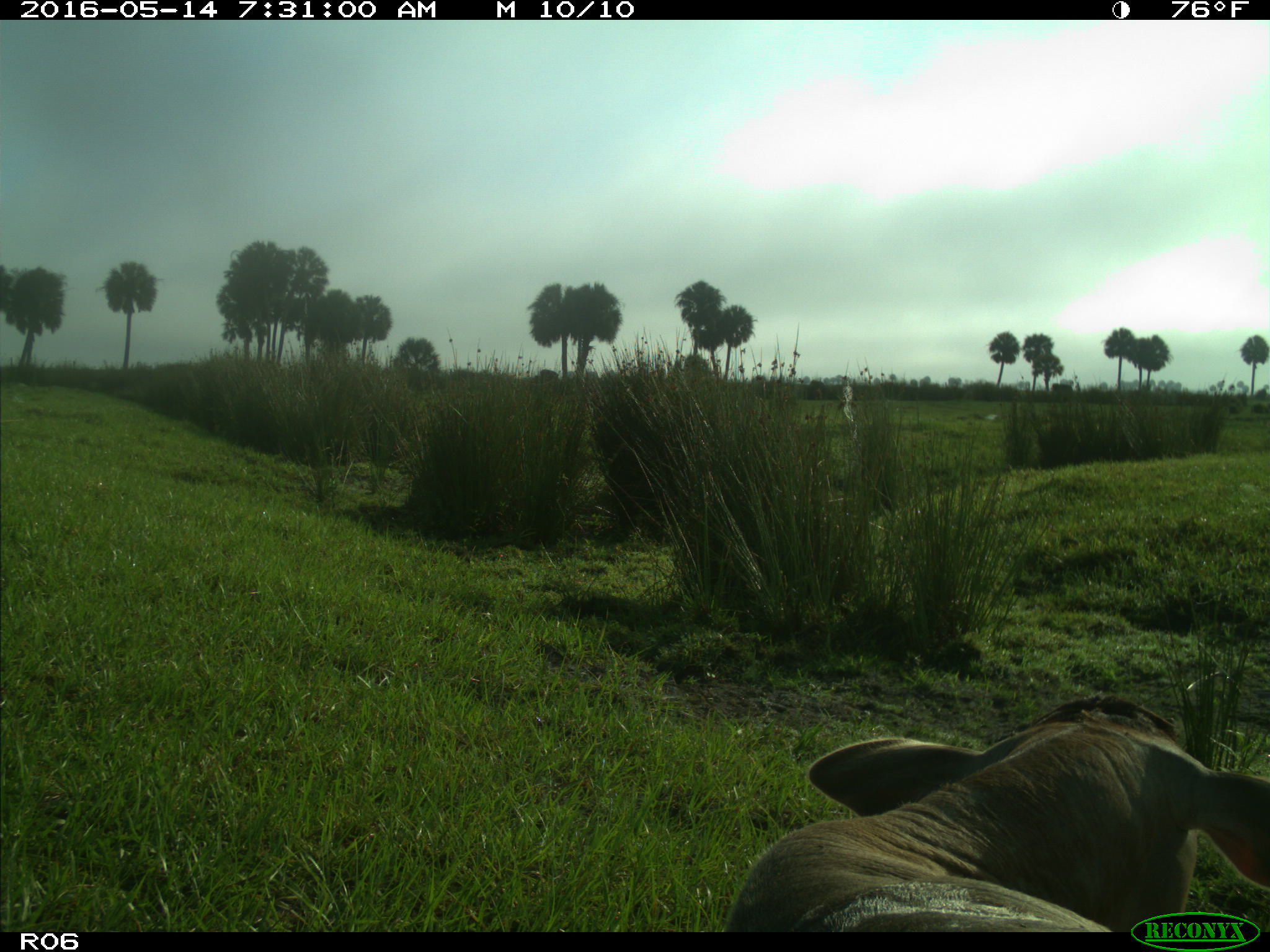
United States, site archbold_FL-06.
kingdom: Animalia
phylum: Chordata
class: Mammalia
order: Artiodactyla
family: Bovidae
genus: Bos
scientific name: Bos taurus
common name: domestic cow